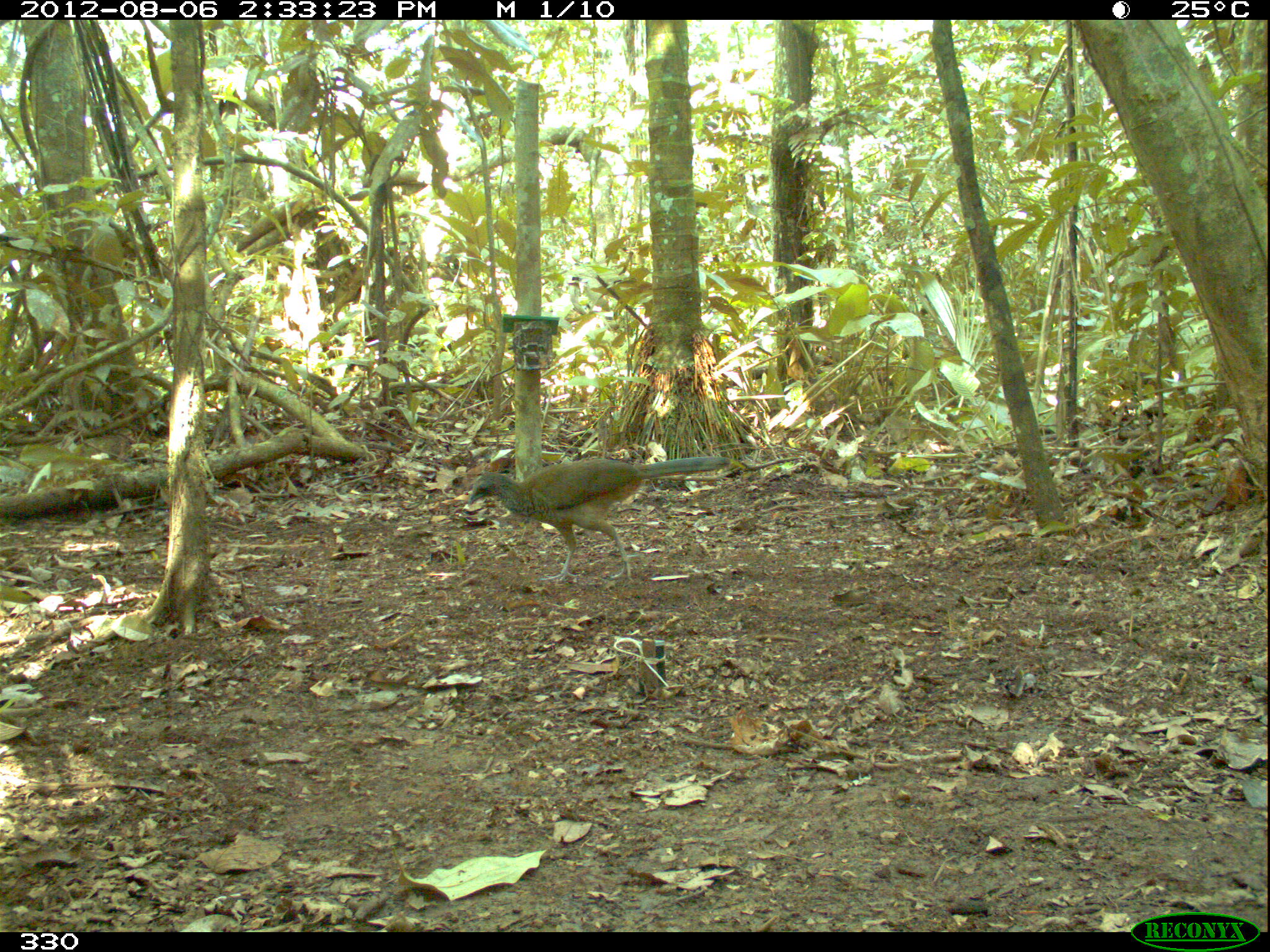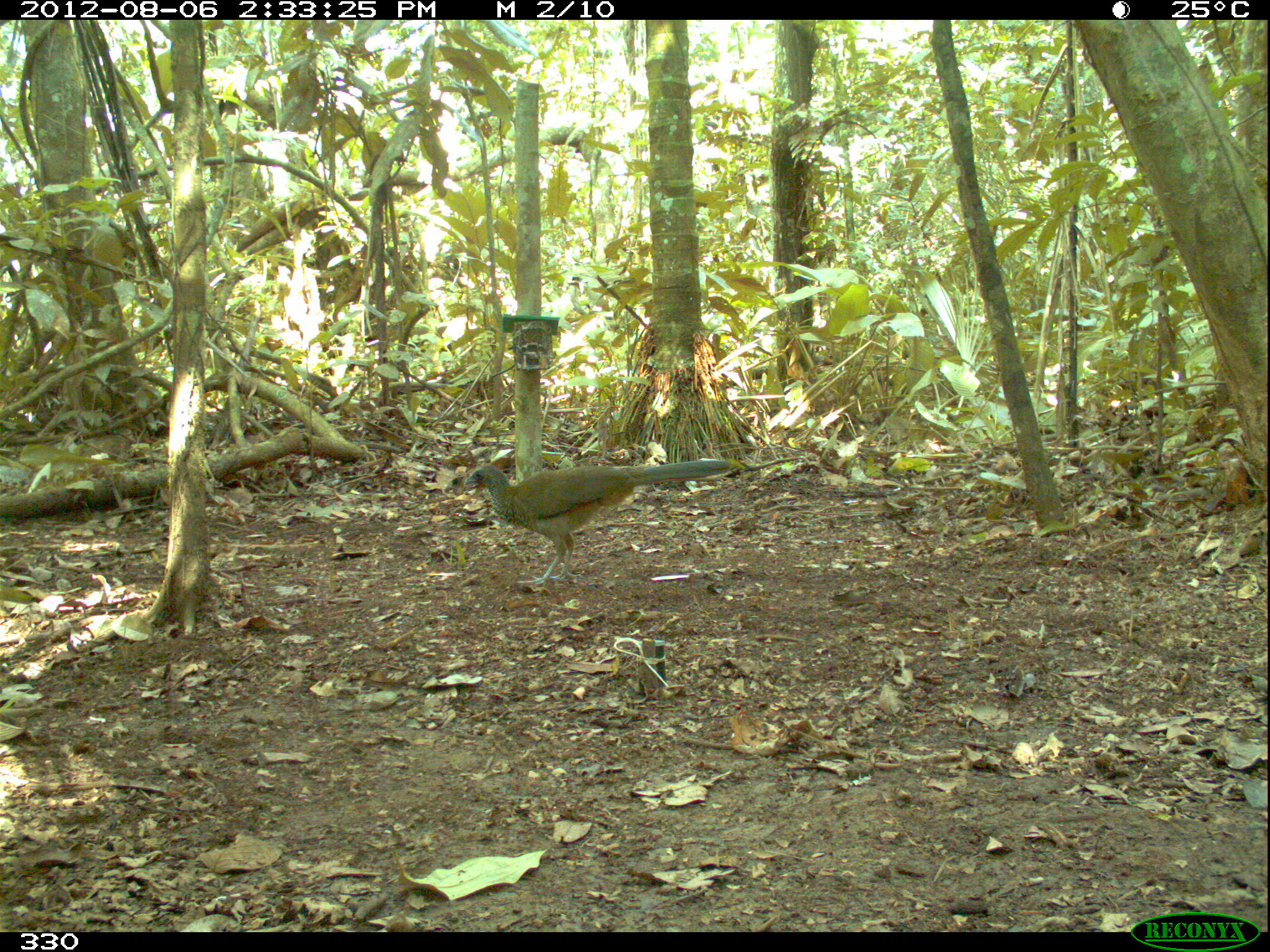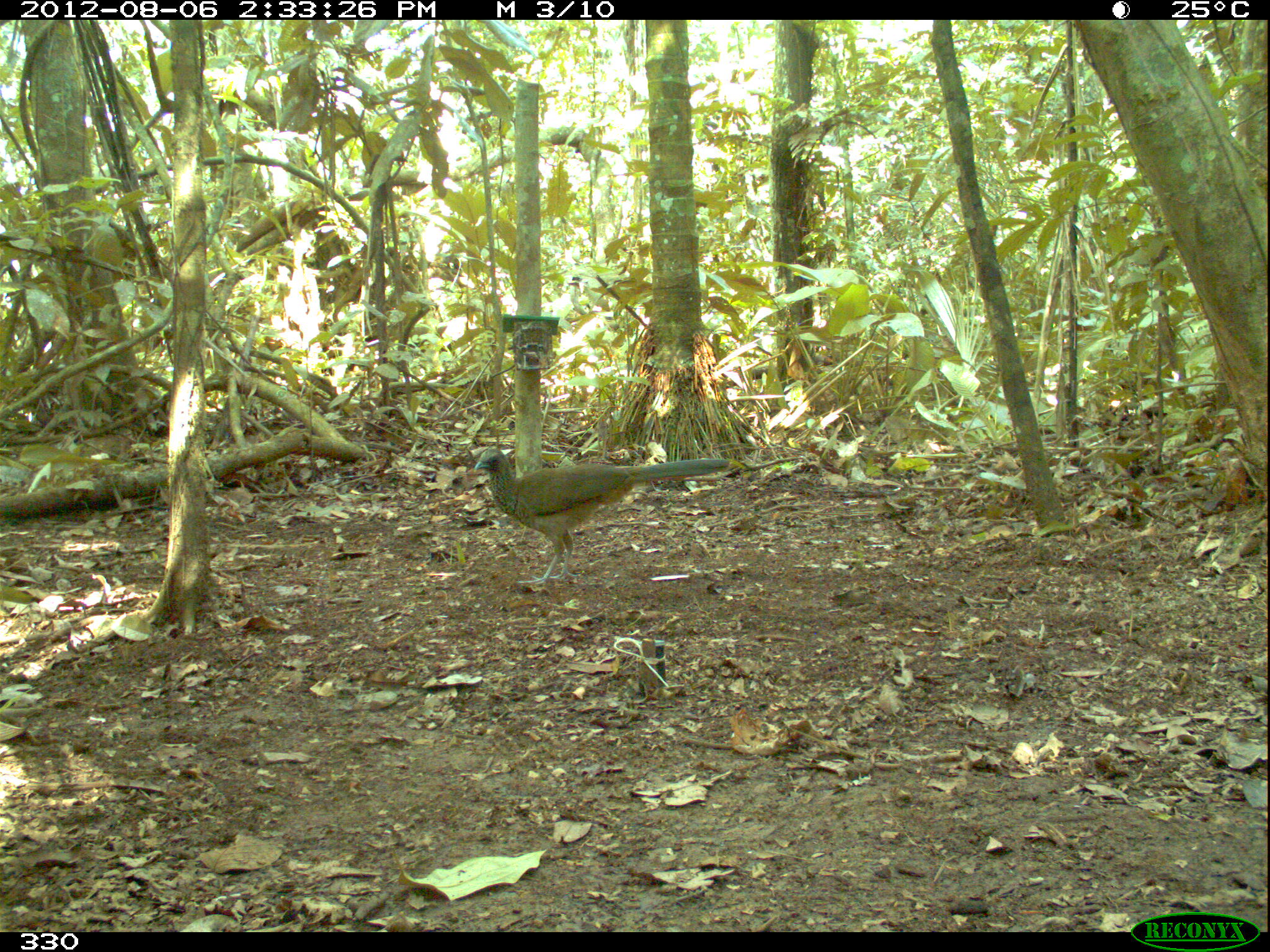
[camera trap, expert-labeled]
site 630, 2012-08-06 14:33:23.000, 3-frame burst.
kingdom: Animalia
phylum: Chordata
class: Aves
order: Galliformes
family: Cracidae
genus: Ortalis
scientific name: Ortalis guttata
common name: speckled chachalaca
Ortalis guttata (speckled chachalaca).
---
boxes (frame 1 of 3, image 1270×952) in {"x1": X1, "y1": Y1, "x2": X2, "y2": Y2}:
ortalis guttata: {"x1": 467, "y1": 454, "x2": 731, "y2": 583}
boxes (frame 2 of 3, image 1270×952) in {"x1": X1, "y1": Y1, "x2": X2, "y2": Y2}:
ortalis guttata: {"x1": 463, "y1": 458, "x2": 734, "y2": 587}